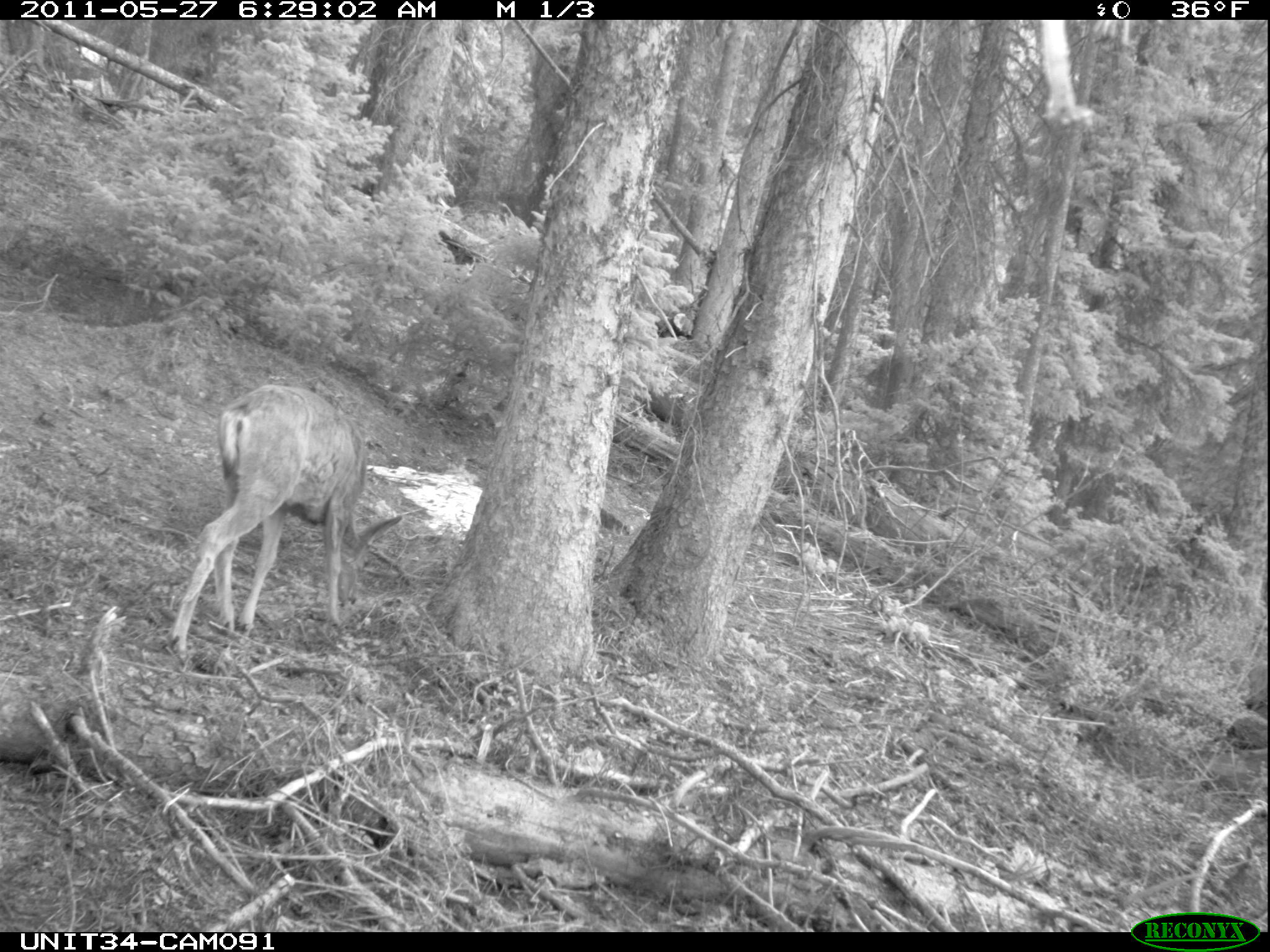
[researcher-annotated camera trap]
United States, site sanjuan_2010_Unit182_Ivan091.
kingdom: Animalia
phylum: Chordata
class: Mammalia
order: Artiodactyla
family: Cervidae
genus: Odocoileus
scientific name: Odocoileus hemionus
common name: mule deer